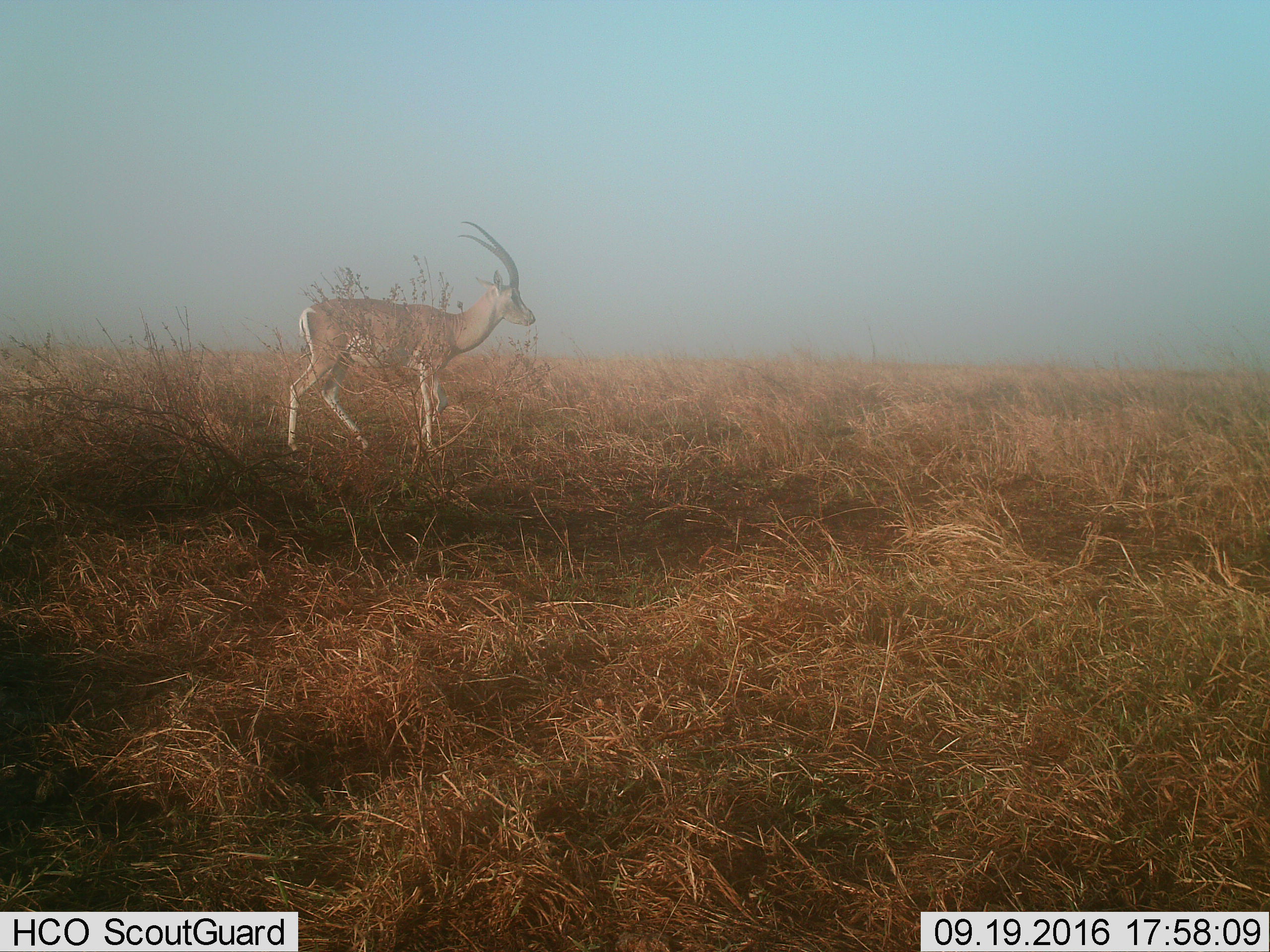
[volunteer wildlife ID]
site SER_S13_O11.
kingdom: Animalia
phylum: Chordata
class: Mammalia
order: Artiodactyla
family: Bovidae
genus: Nanger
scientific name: Nanger granti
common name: grant's gazelle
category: gazellegrants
Gazellegrants (grant's gazelle) (Nanger granti), count 1. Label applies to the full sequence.